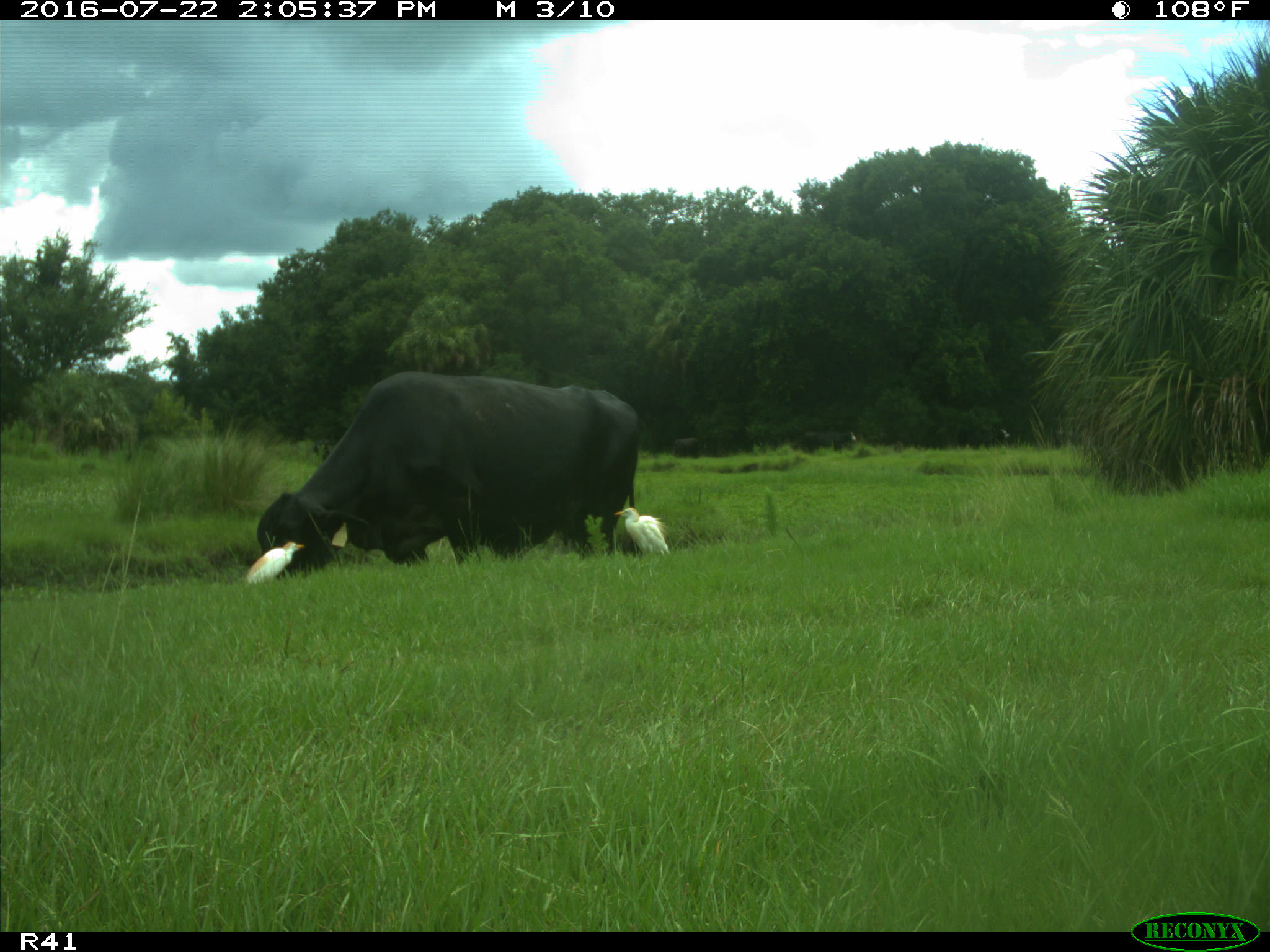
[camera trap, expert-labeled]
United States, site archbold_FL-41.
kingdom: Animalia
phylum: Chordata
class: Mammalia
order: Artiodactyla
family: Bovidae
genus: Bos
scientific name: Bos taurus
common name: domestic cow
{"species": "Bos taurus (domestic cow)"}